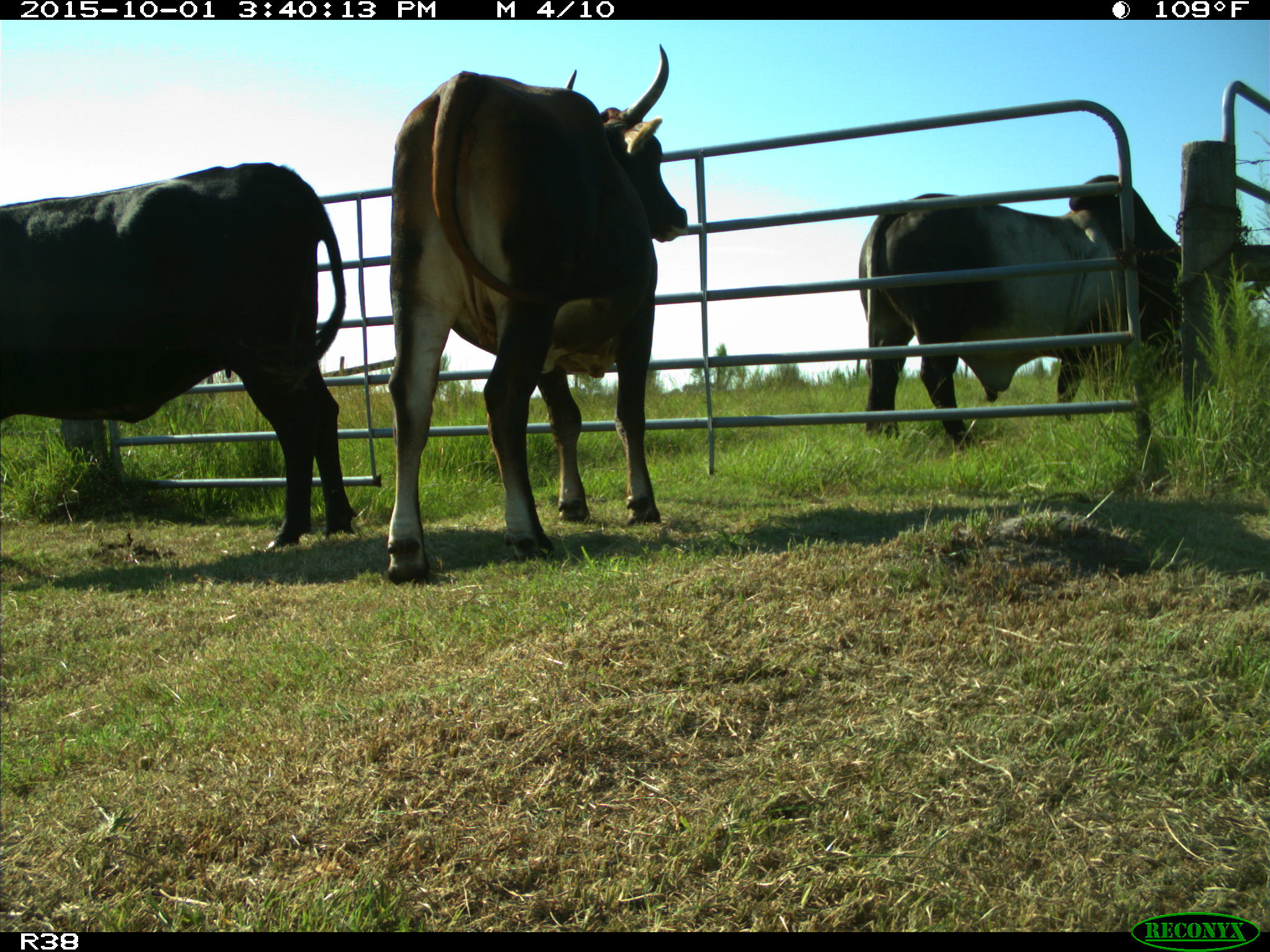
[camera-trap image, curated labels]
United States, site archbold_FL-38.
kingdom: Animalia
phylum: Chordata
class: Mammalia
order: Artiodactyla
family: Bovidae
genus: Bos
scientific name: Bos taurus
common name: domestic cow